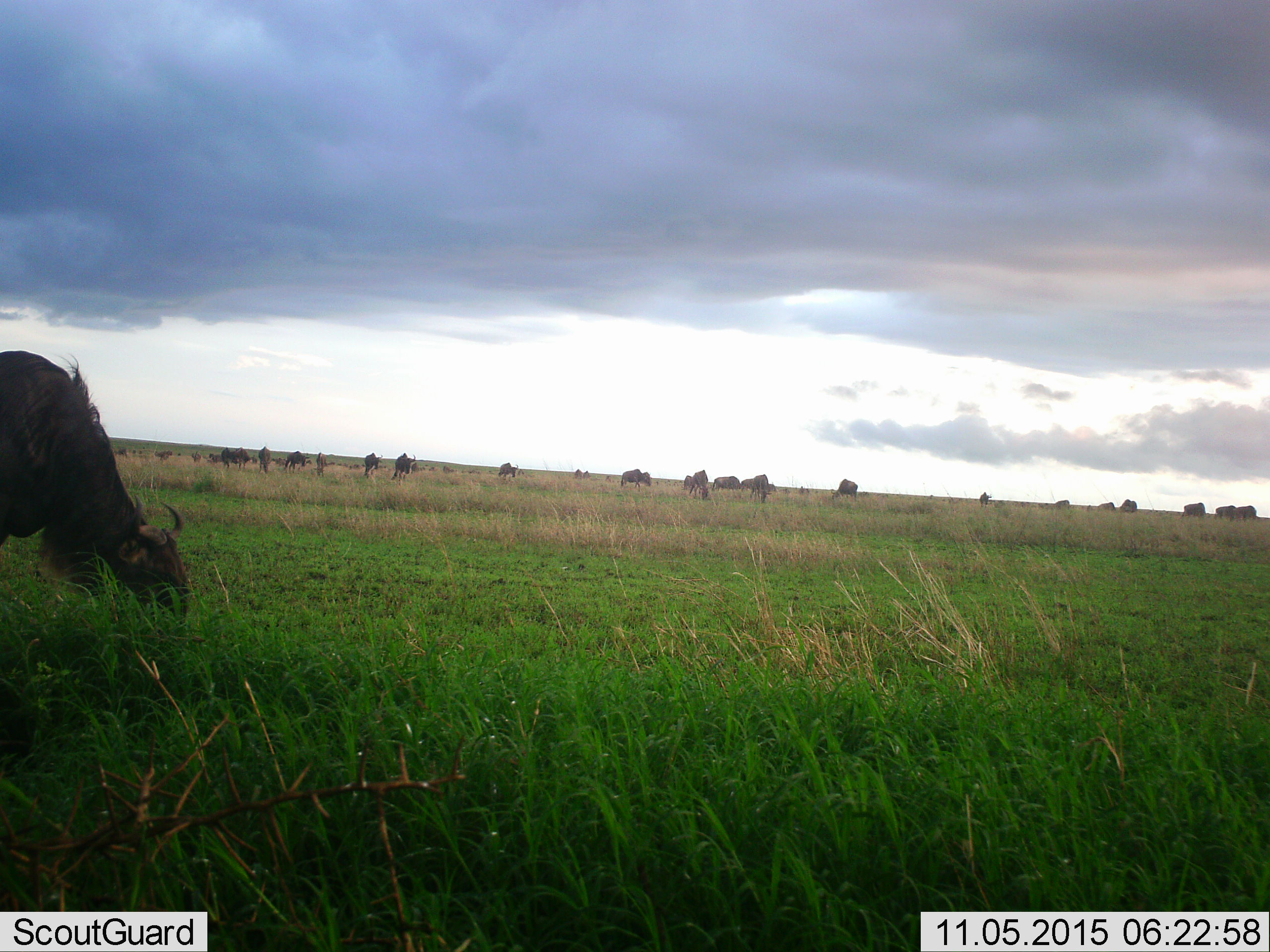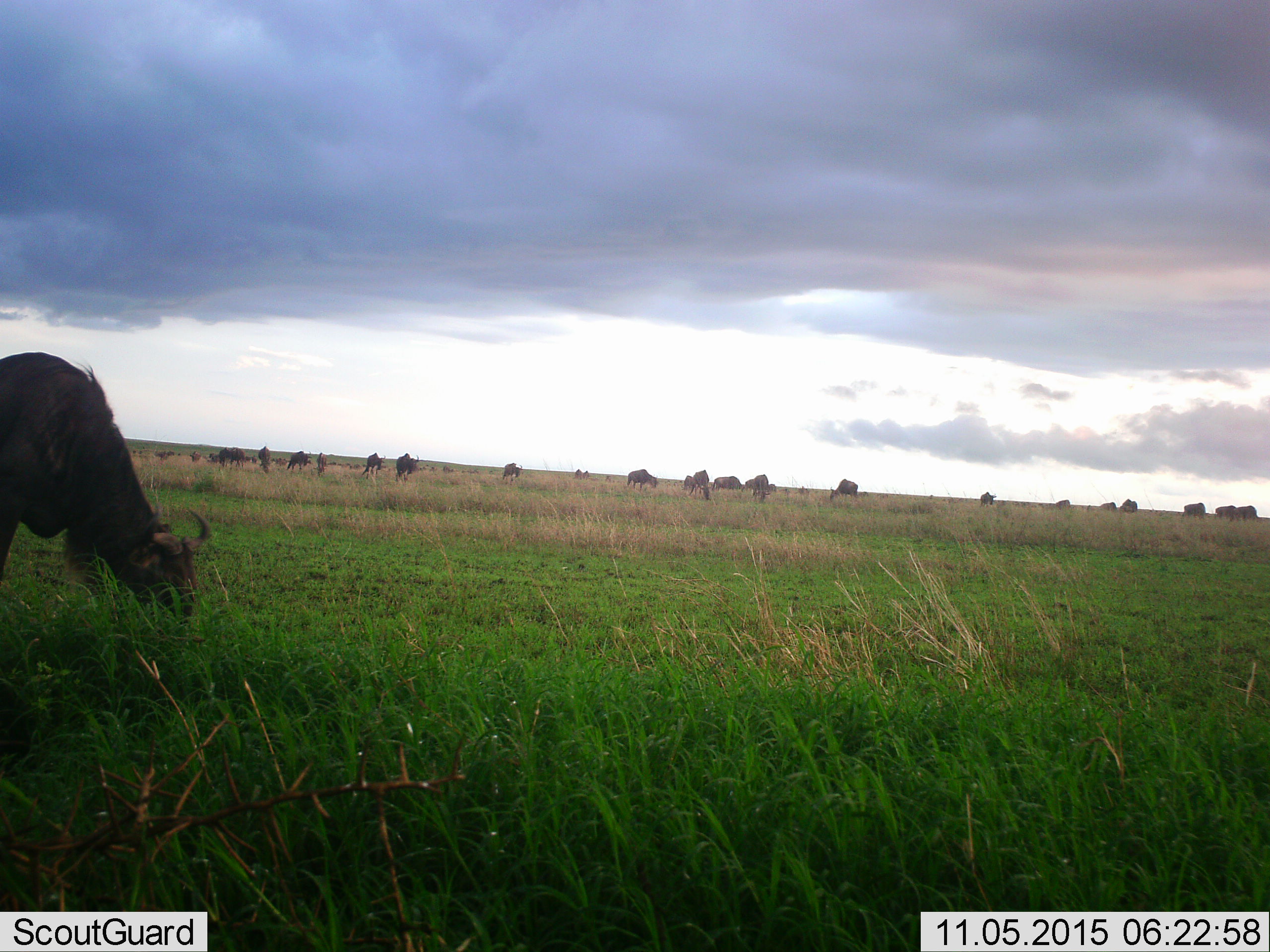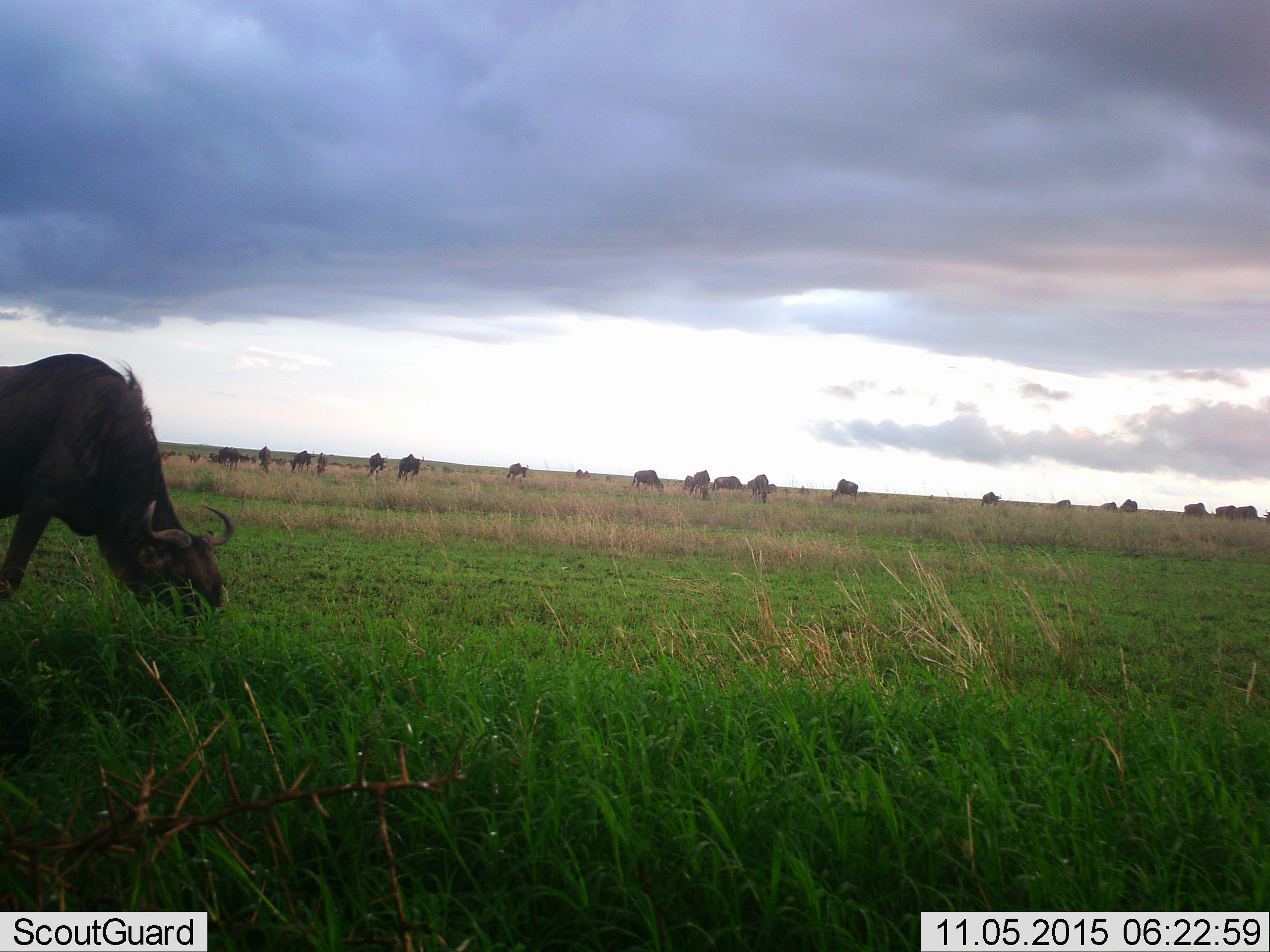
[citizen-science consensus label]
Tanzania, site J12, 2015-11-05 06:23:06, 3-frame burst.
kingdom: Animalia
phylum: Chordata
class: Mammalia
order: Artiodactyla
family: Bovidae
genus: Connochaetes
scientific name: Connochaetes taurinus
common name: blue wildebeest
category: wildebeest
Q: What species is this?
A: Wildebeest (blue wildebeest) (Connochaetes taurinus).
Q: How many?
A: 11-50.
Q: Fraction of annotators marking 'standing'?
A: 44%.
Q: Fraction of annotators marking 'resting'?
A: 11%.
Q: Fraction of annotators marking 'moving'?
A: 56%.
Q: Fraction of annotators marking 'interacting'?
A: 0%.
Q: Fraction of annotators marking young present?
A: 0%.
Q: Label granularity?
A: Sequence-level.